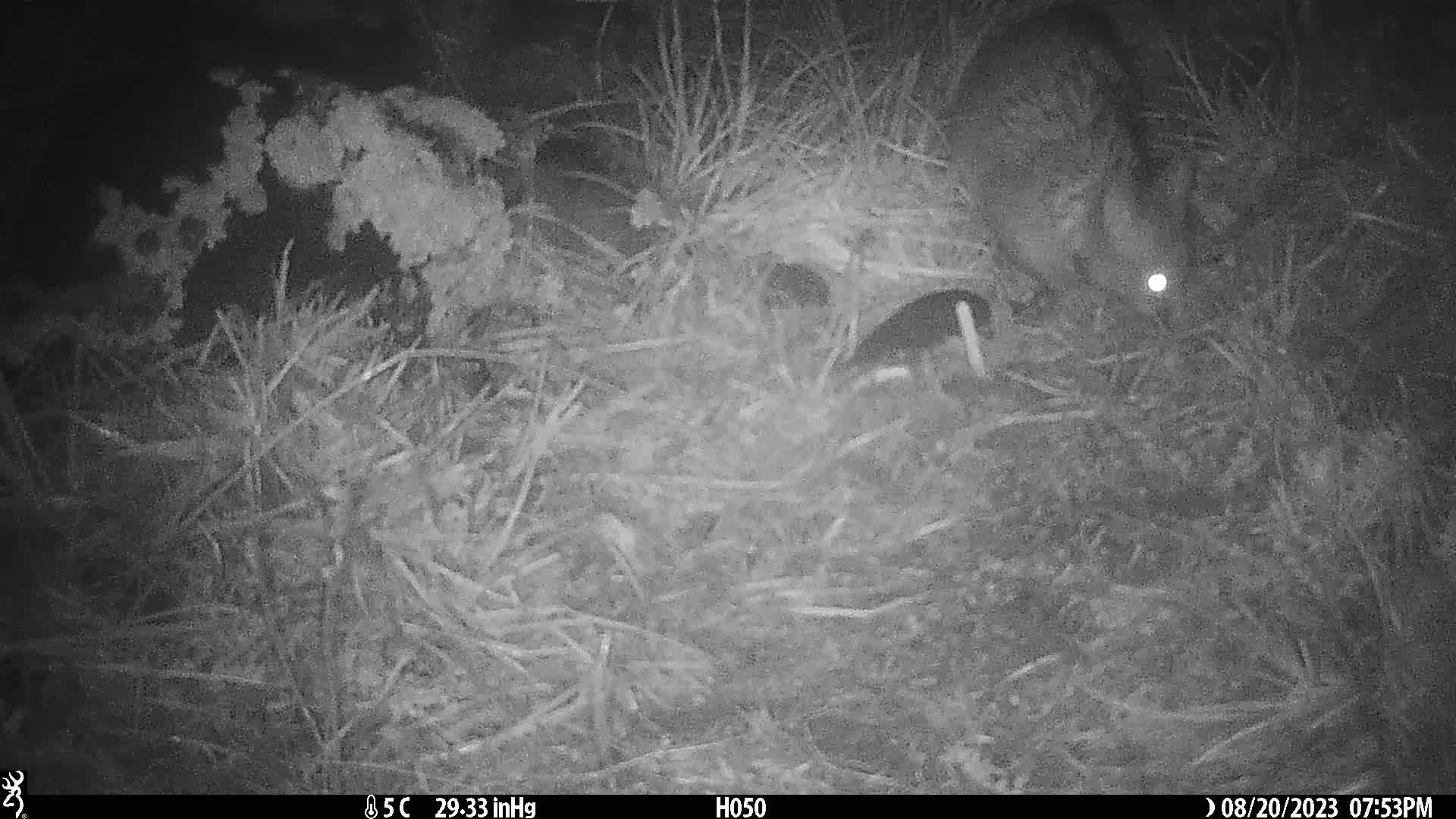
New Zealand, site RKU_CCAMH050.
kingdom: Animalia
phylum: Chordata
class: Mammalia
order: Diprotodontia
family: Phalangeridae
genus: Trichosurus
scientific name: Trichosurus vulpecula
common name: common brushtail possum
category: possum